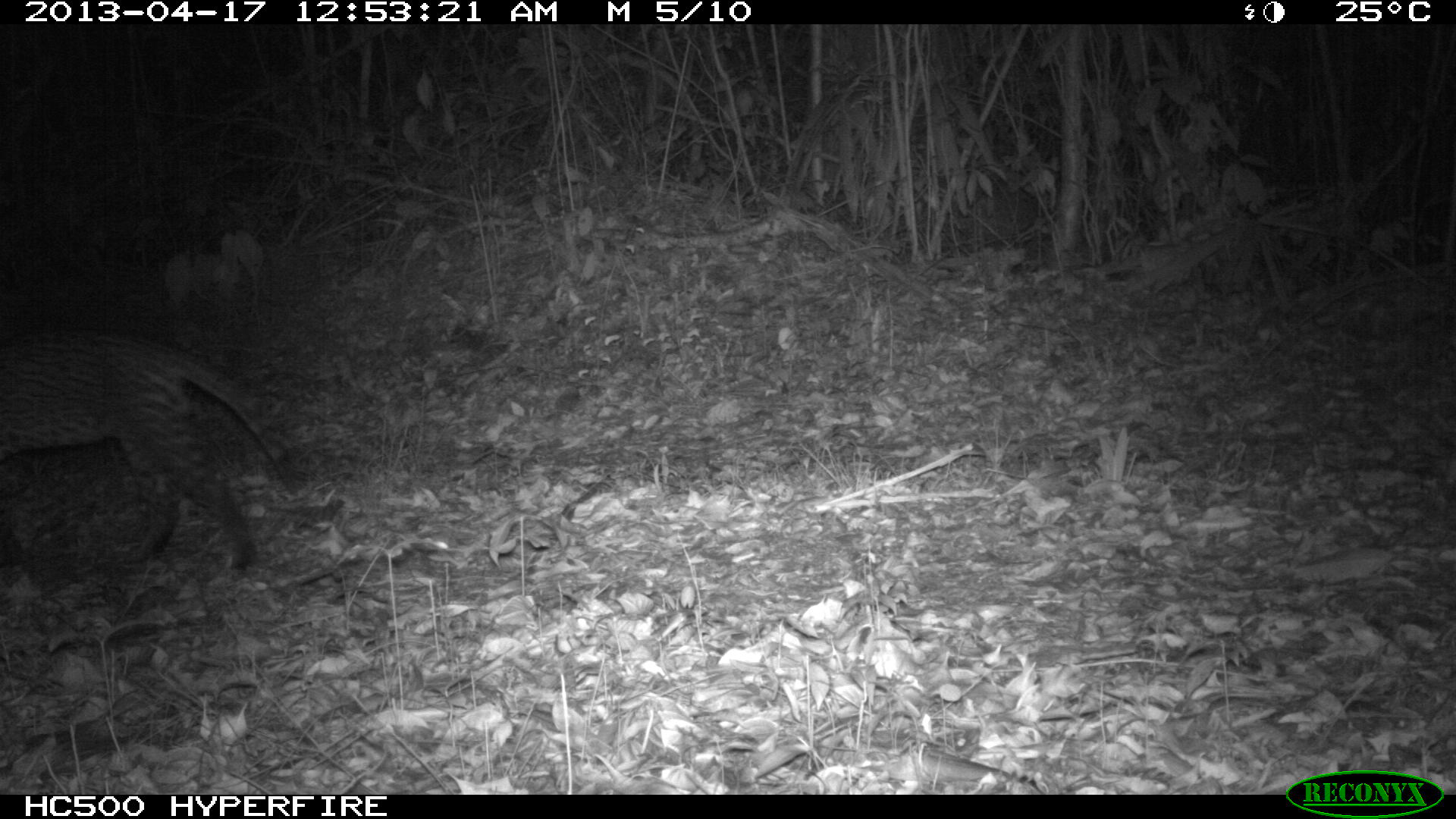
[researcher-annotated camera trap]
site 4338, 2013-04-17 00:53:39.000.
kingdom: Animalia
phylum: Chordata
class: Mammalia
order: Carnivora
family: Felidae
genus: Leopardus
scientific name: Leopardus pardalis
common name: ocelot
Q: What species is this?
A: Leopardus pardalis (ocelot).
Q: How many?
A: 1.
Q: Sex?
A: Male.